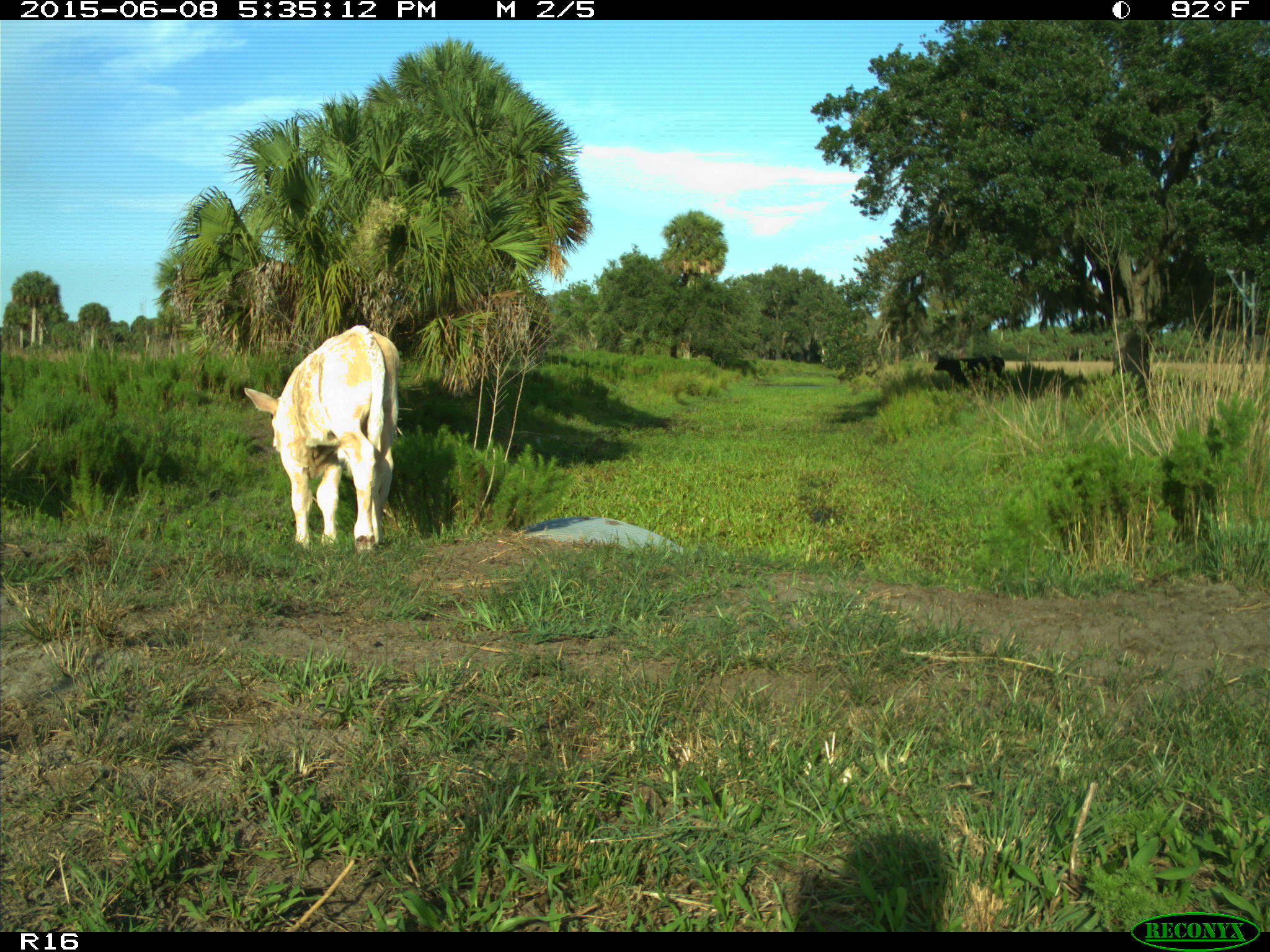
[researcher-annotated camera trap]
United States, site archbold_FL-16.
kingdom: Animalia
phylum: Chordata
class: Mammalia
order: Artiodactyla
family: Bovidae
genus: Bos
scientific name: Bos taurus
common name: domestic cow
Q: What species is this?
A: Bos taurus (domestic cow).